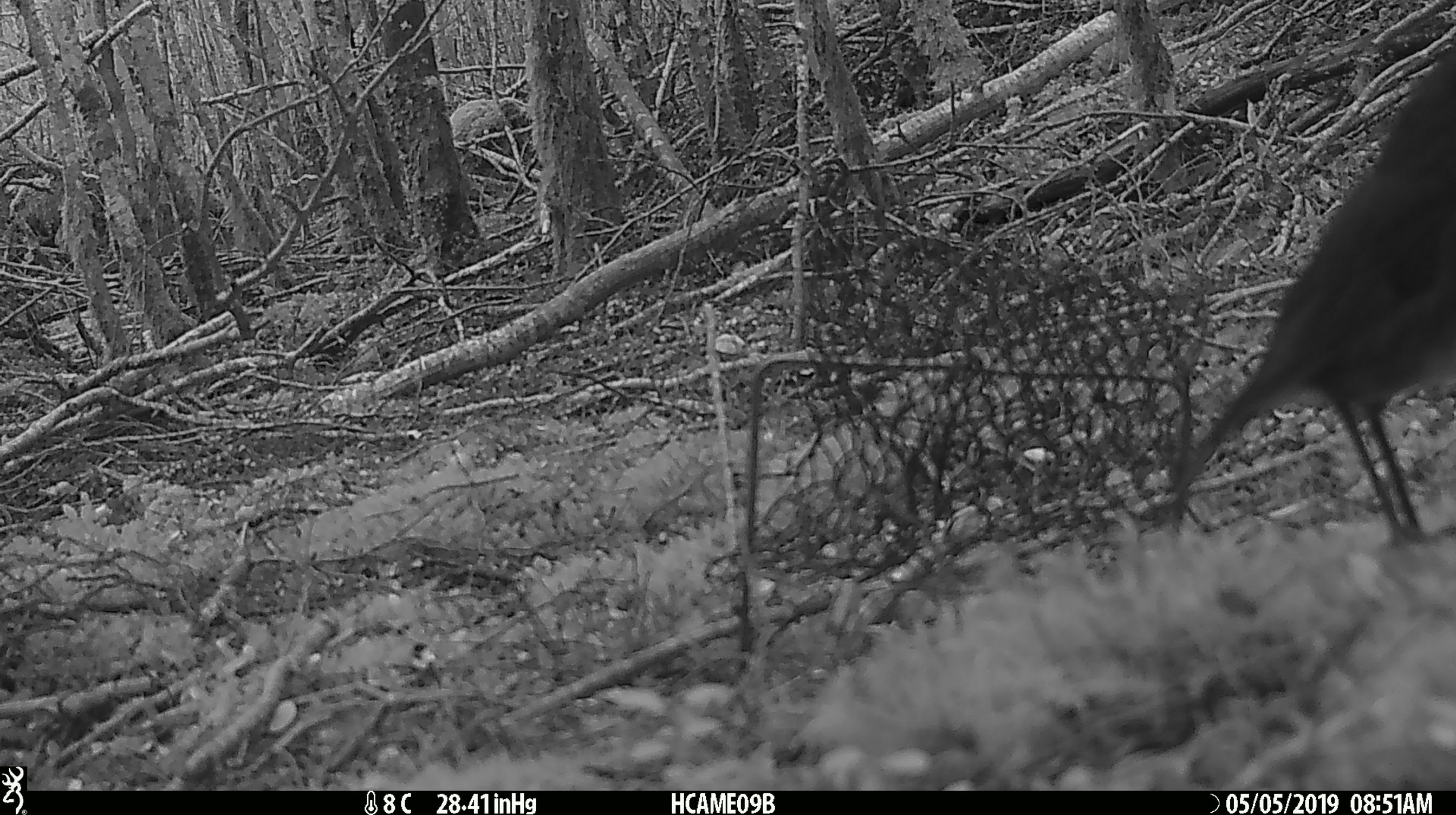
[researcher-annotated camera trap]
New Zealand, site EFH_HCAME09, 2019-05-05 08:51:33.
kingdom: Animalia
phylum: Chordata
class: Aves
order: Passeriformes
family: Petroicidae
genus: Petroica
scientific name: Petroica australis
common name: new zealand robin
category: robin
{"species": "robin (new zealand robin) (Petroica australis)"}